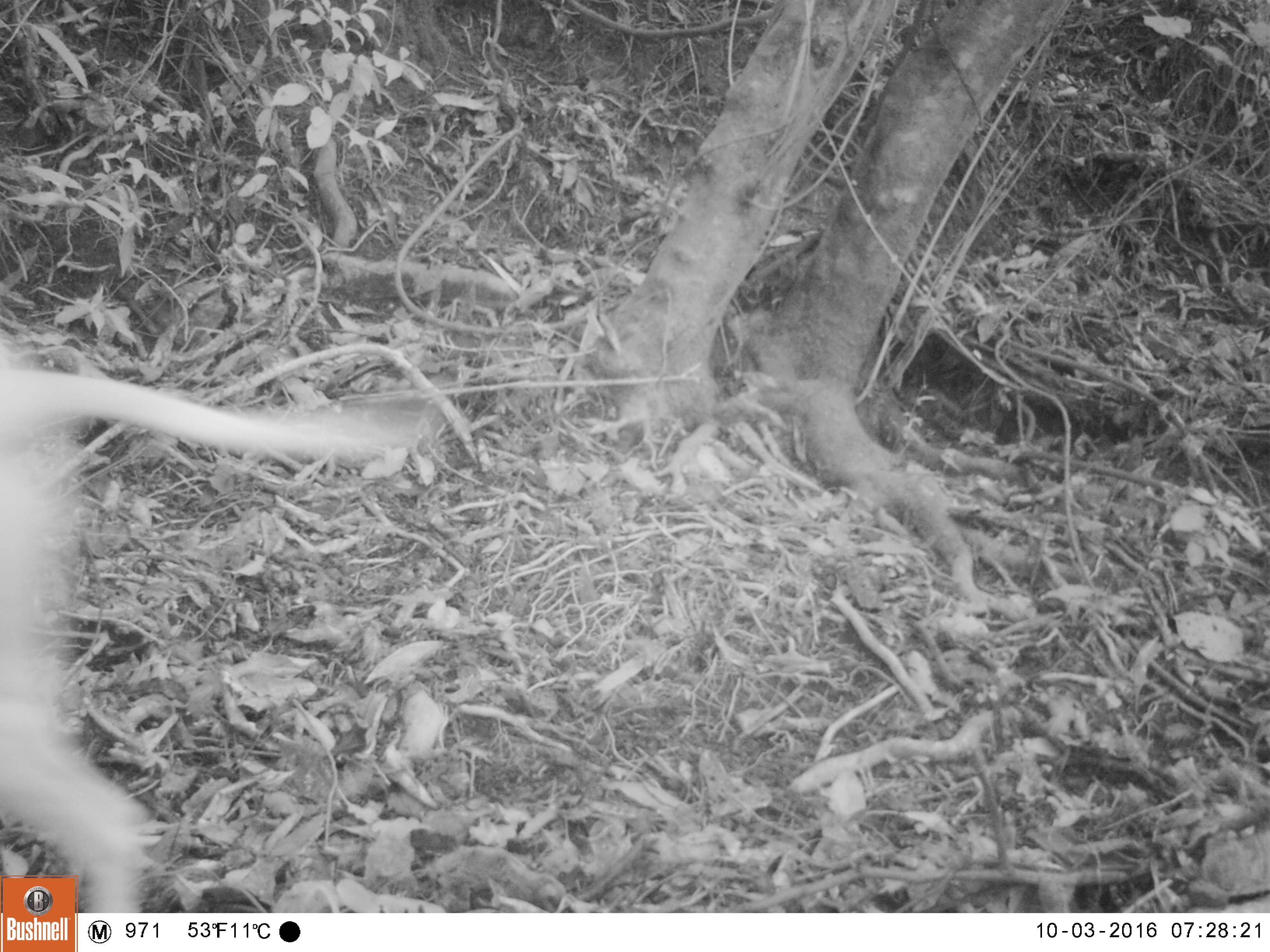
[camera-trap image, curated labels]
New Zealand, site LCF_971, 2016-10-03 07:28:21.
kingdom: Animalia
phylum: Chordata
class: Mammalia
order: Carnivora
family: Canidae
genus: Canis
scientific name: Canis familiaris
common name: domestic dog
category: dog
Dog (domestic dog) (Canis familiaris).